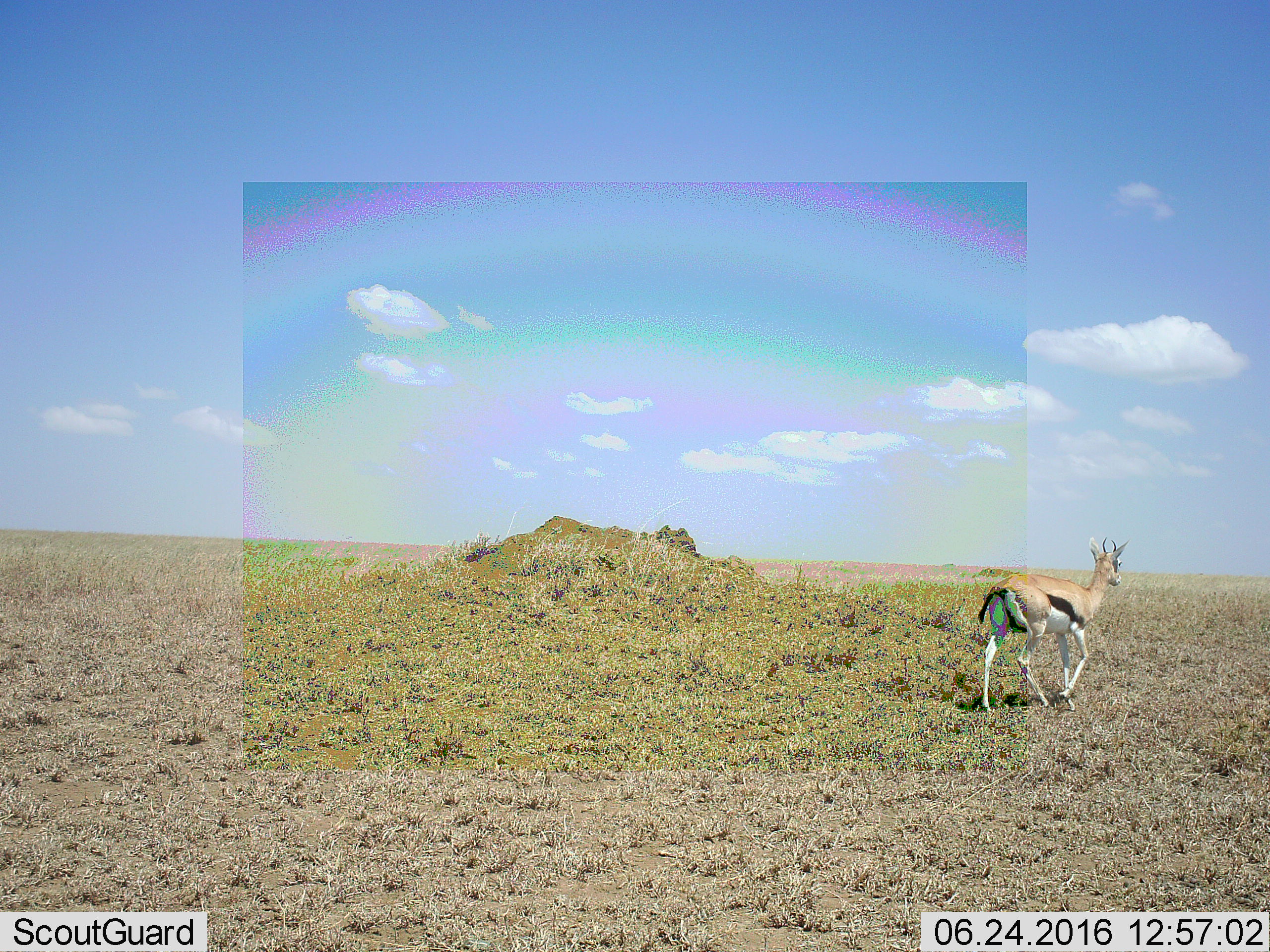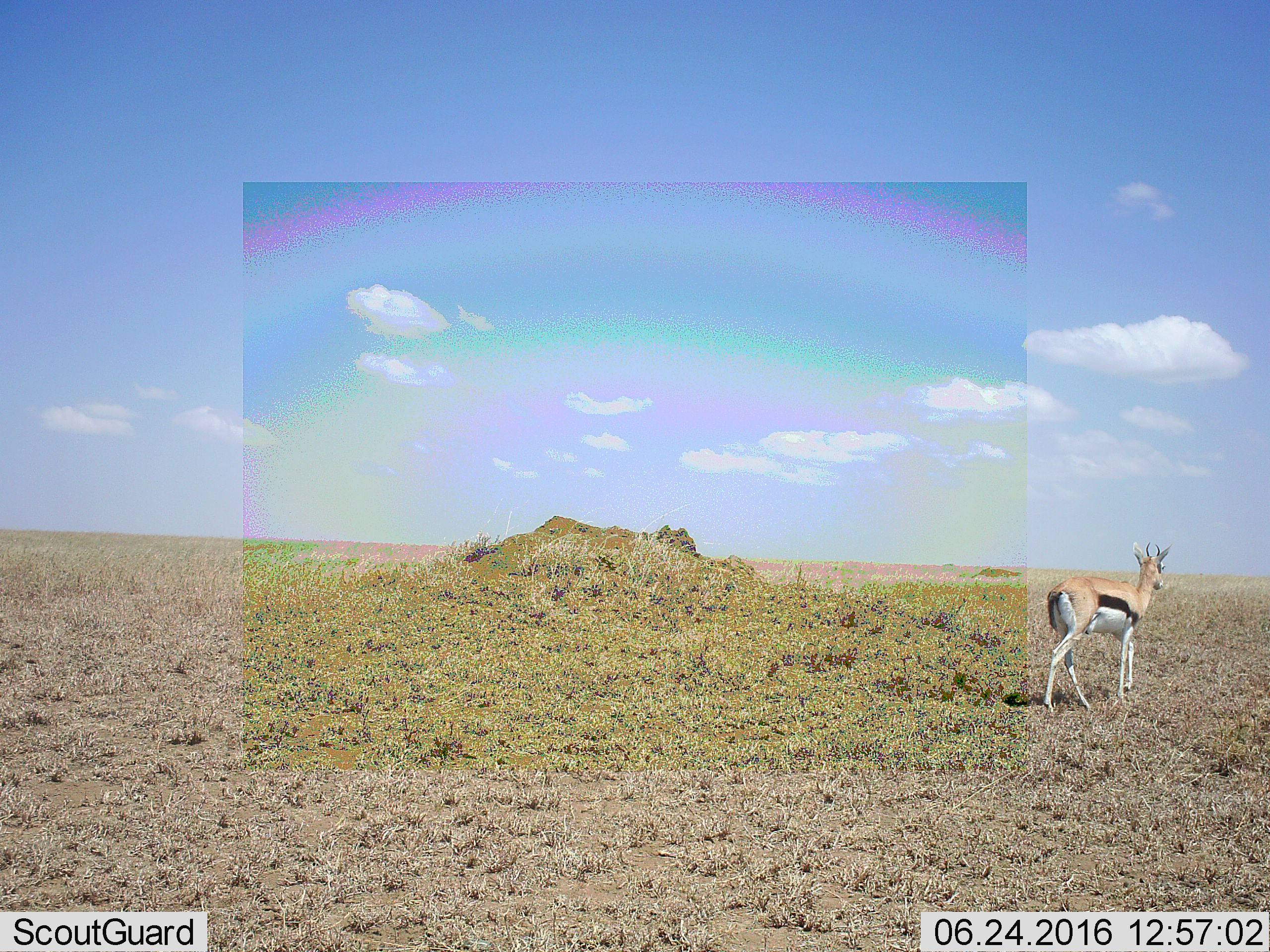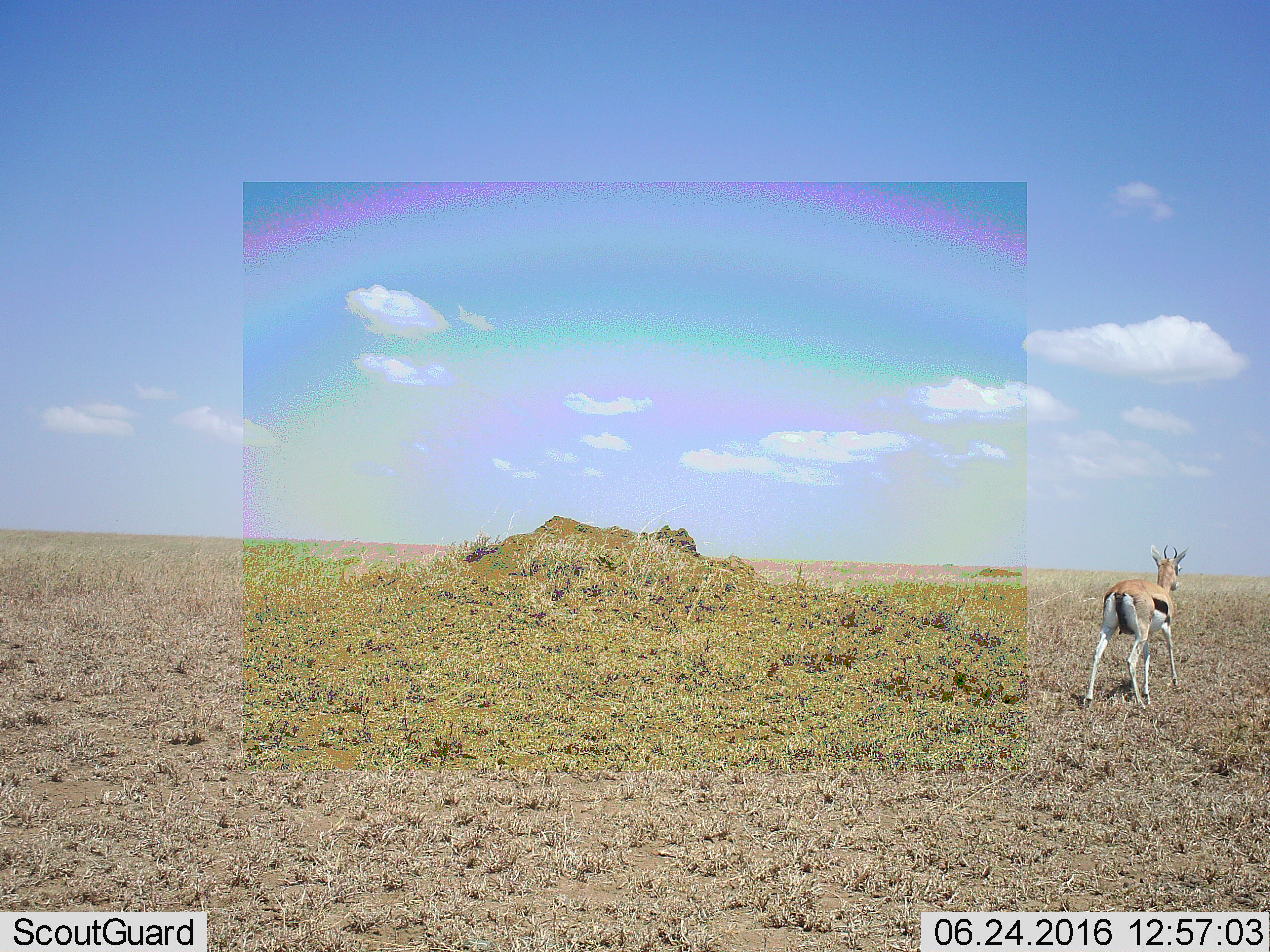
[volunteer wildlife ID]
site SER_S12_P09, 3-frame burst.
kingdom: Animalia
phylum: Chordata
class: Mammalia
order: Artiodactyla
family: Bovidae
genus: Eudorcas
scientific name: Eudorcas thomsonii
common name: thomson's gazelle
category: gazellethomsons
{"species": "gazellethomsons (thomson's gazelle) (Eudorcas thomsonii)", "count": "1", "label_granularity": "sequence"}